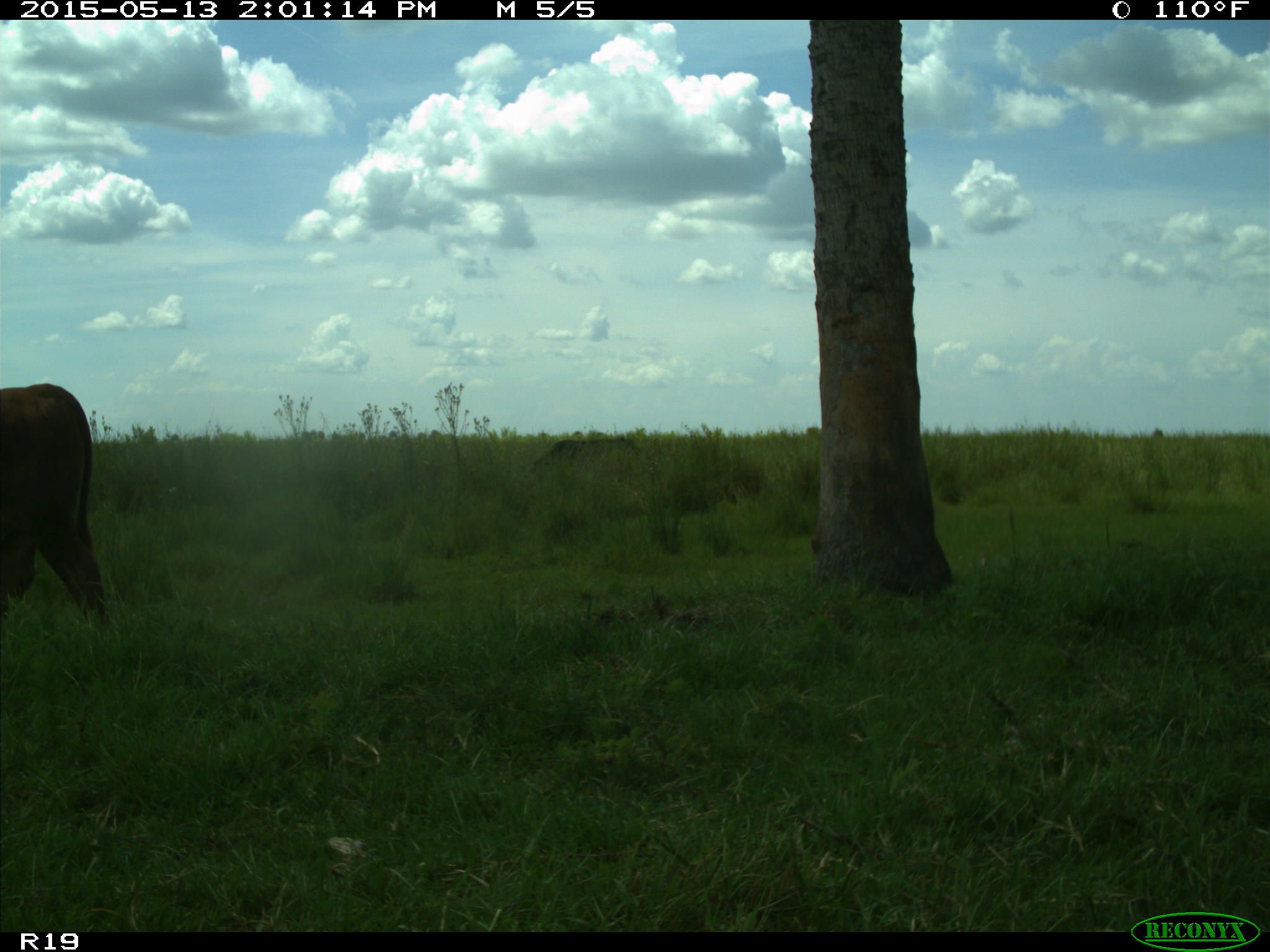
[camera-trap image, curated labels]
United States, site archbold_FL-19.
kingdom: Animalia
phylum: Chordata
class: Mammalia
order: Artiodactyla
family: Bovidae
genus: Bos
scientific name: Bos taurus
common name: domestic cow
Bos taurus (domestic cow).